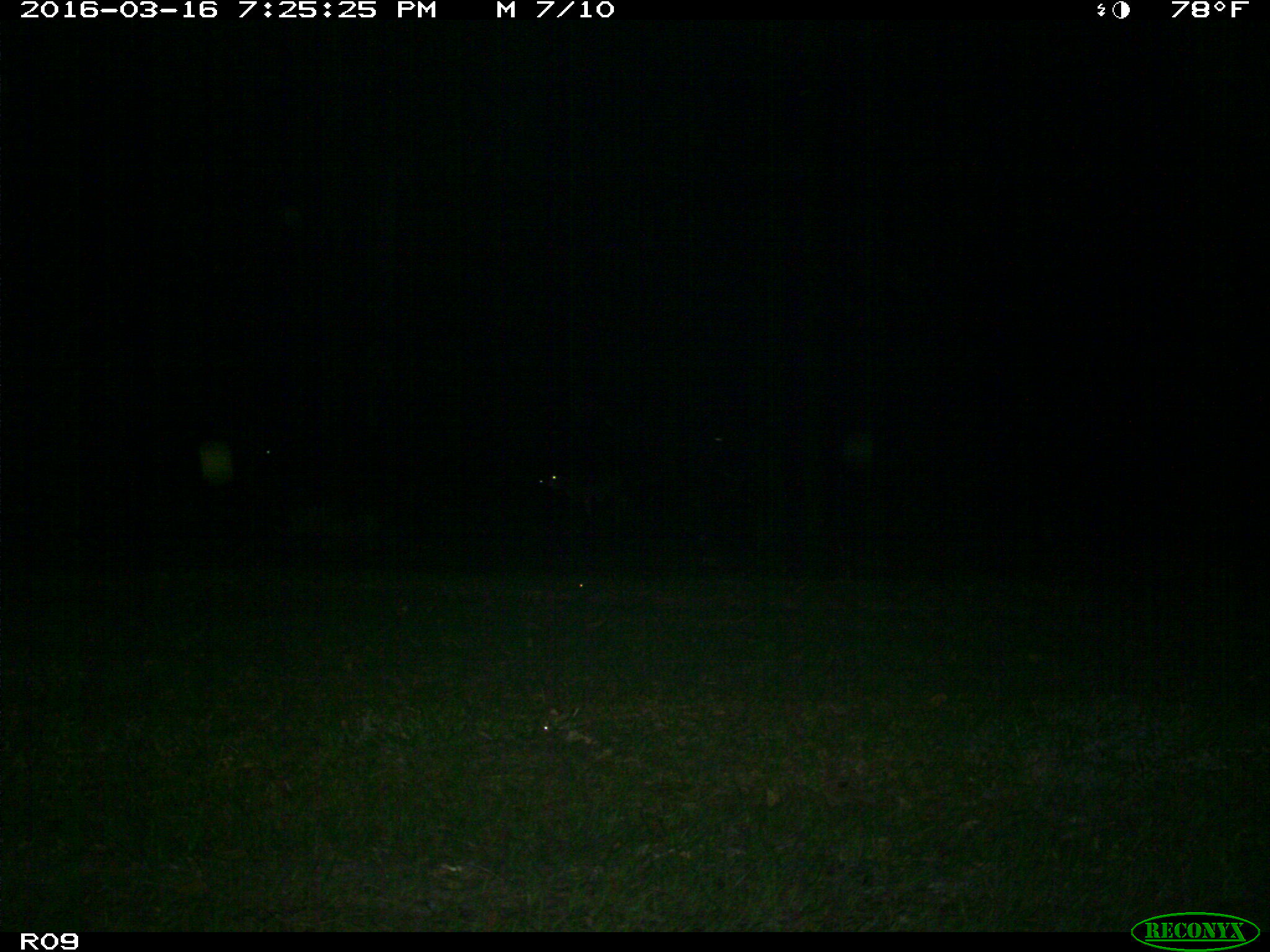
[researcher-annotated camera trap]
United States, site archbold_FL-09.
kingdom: Animalia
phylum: Chordata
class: Mammalia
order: Artiodactyla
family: Bovidae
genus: Bos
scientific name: Bos taurus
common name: domestic cow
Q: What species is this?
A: Bos taurus (domestic cow).